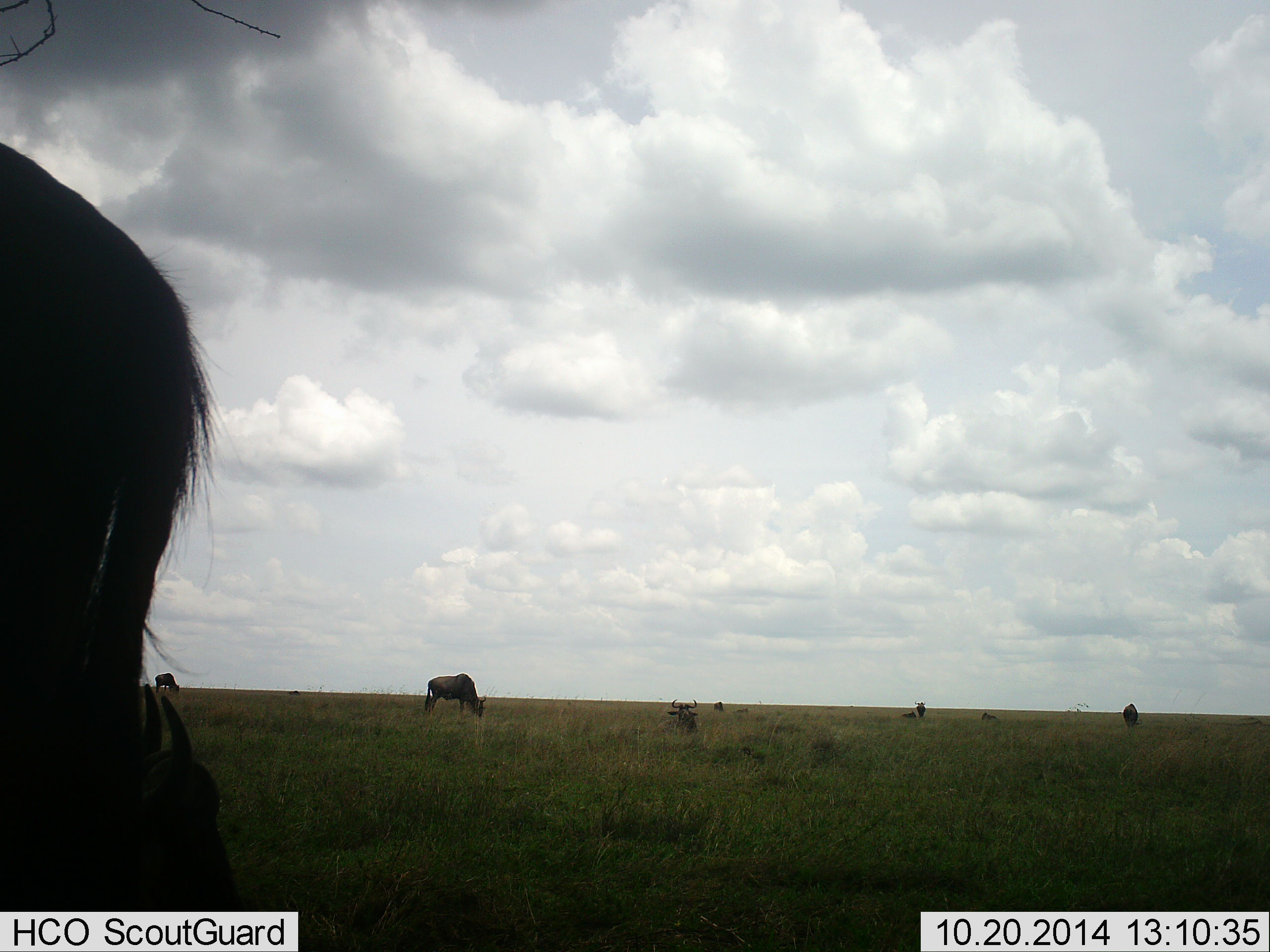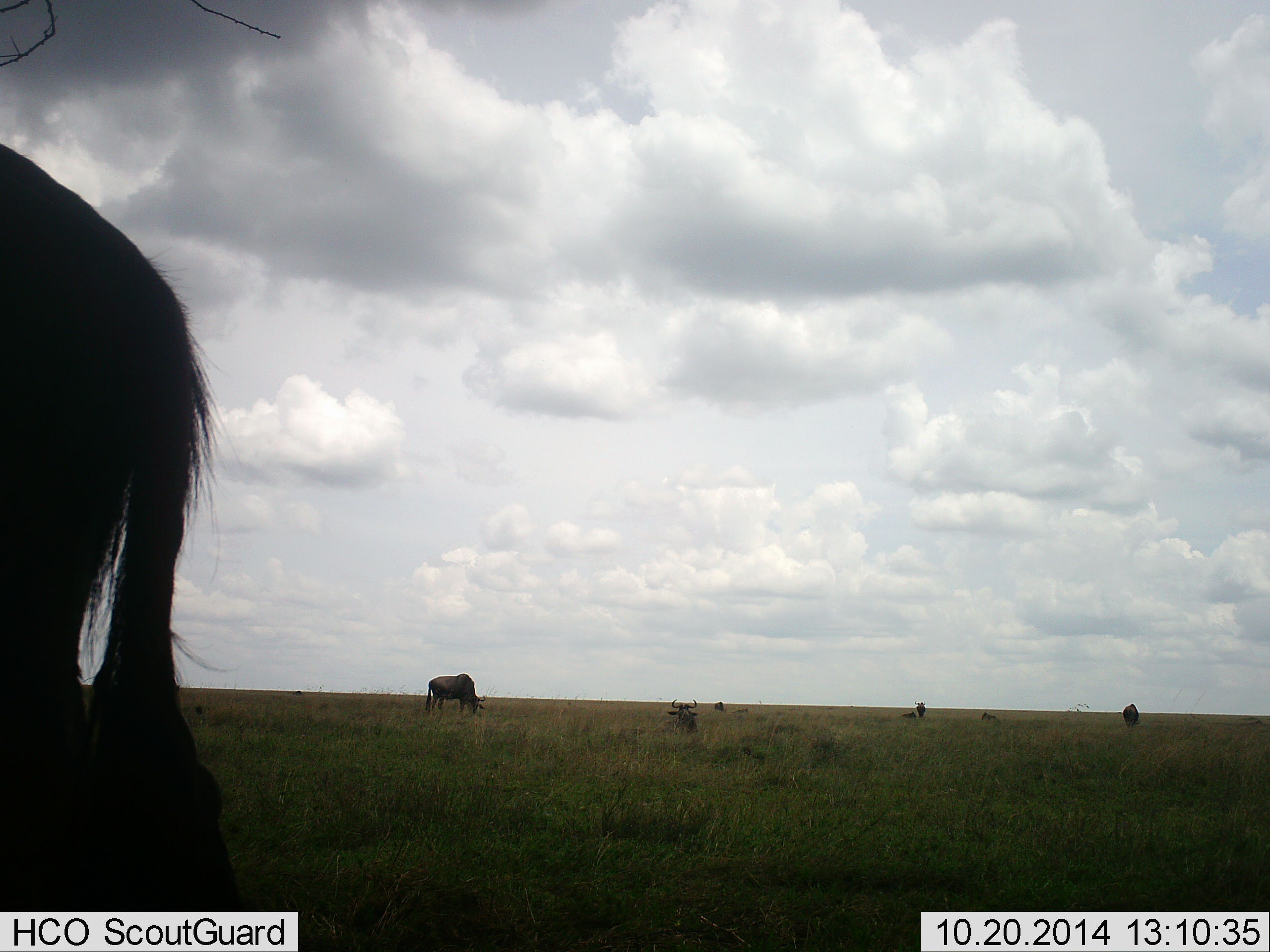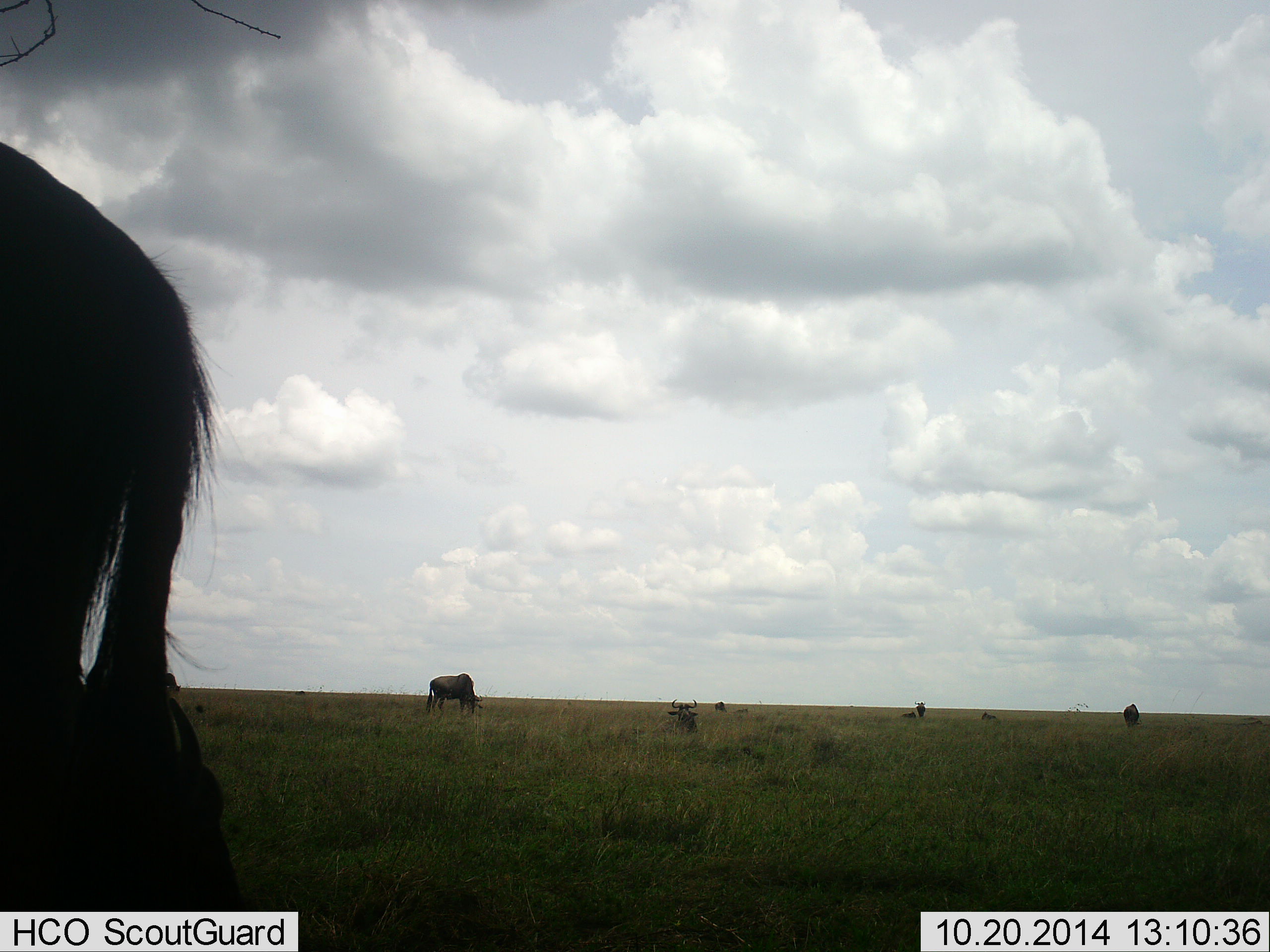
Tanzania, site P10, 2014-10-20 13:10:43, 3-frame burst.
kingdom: Animalia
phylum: Chordata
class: Mammalia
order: Artiodactyla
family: Bovidae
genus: Connochaetes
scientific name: Connochaetes taurinus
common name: blue wildebeest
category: wildebeest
Wildebeest (blue wildebeest) (Connochaetes taurinus), count 9. Behavior (volunteer vote fractions): standing 73%, resting 55%, moving 9%, interacting 0%. Young present (vote fraction): 9%. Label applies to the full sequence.